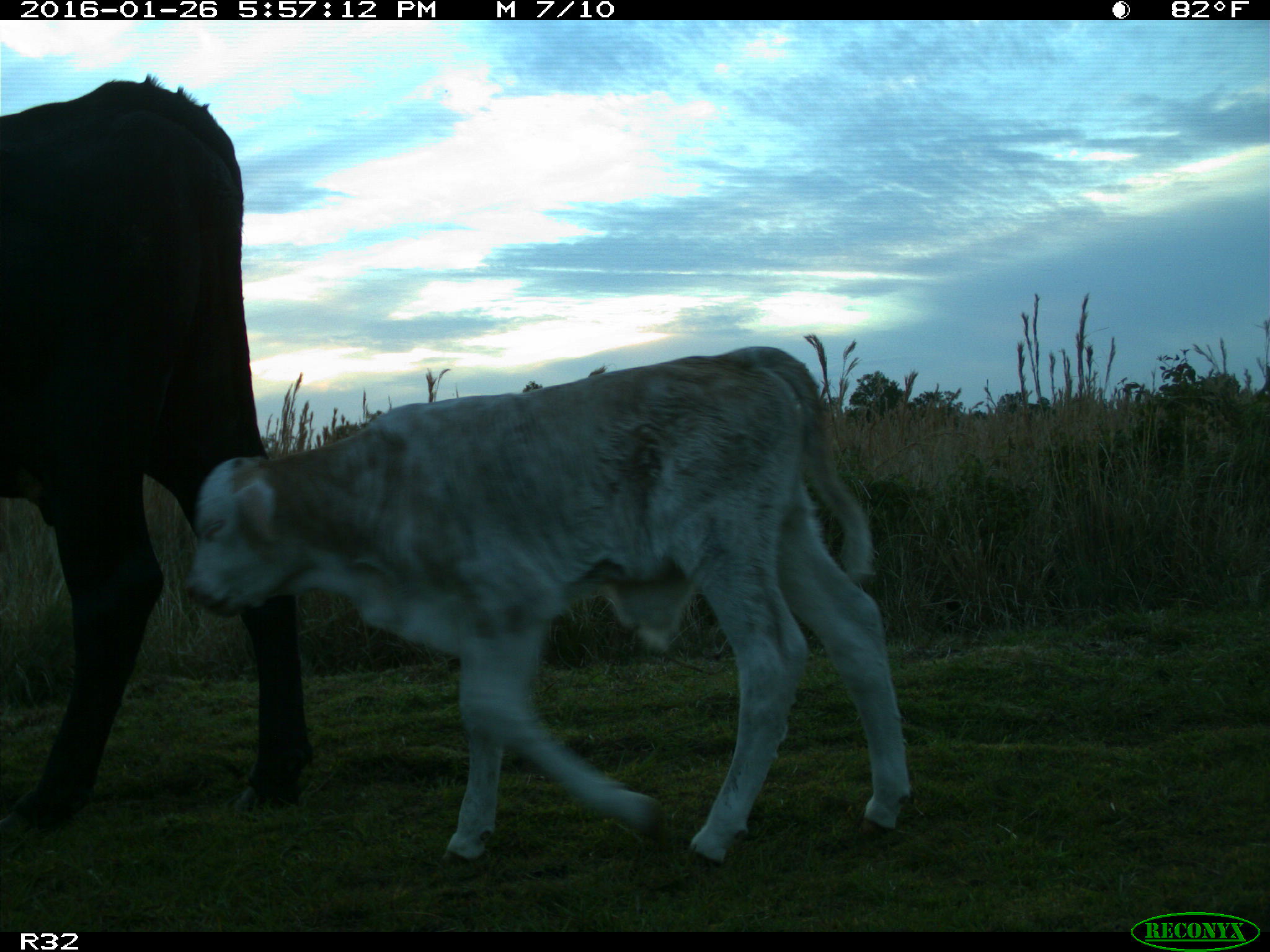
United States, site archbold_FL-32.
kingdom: Animalia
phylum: Chordata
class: Mammalia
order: Artiodactyla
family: Bovidae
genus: Bos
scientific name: Bos taurus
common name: domestic cow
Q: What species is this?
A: Bos taurus (domestic cow).